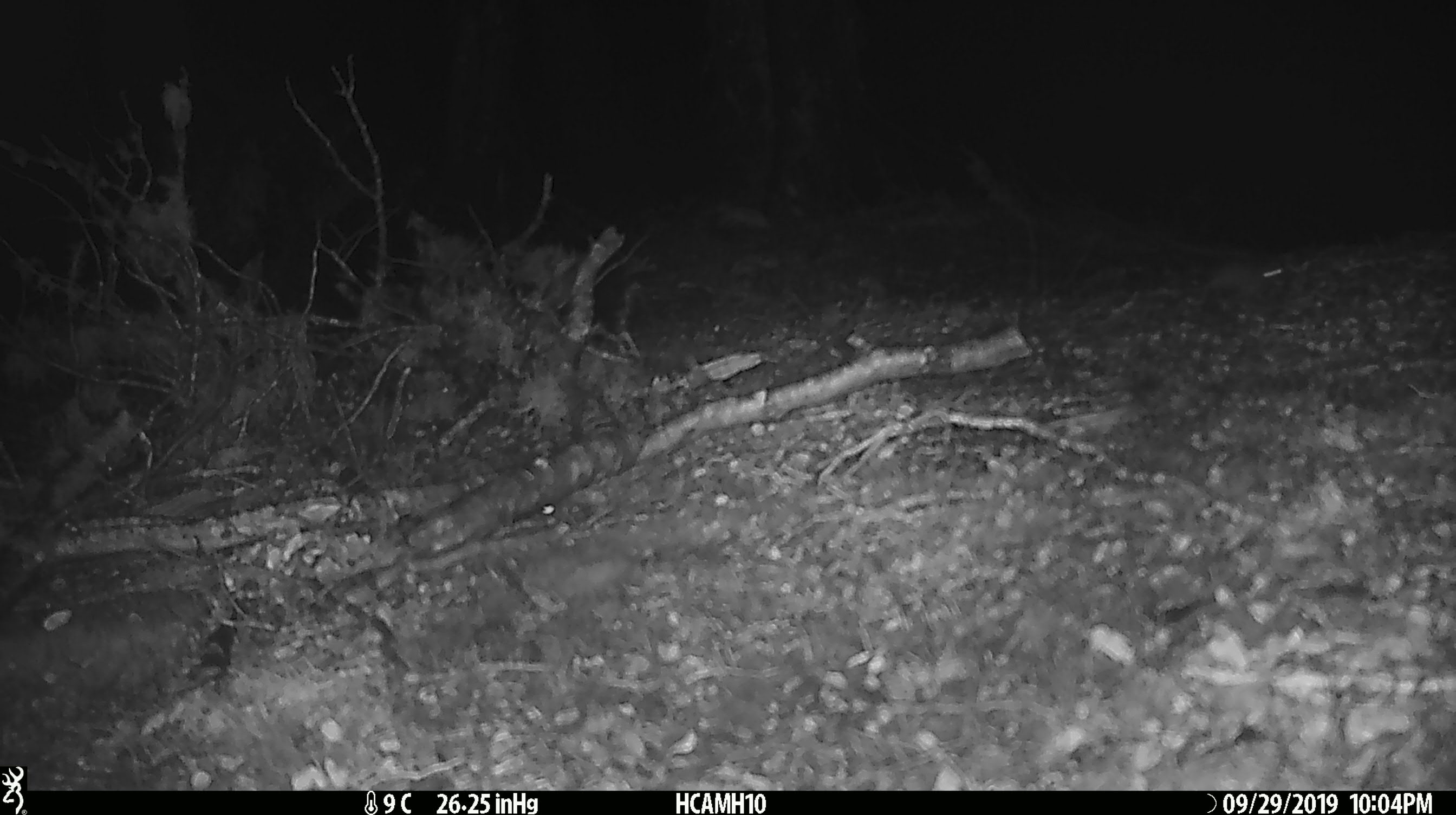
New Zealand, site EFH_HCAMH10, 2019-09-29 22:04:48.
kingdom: Animalia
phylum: Chordata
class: Mammalia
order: Rodentia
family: Muridae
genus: Mus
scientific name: Mus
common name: mouse